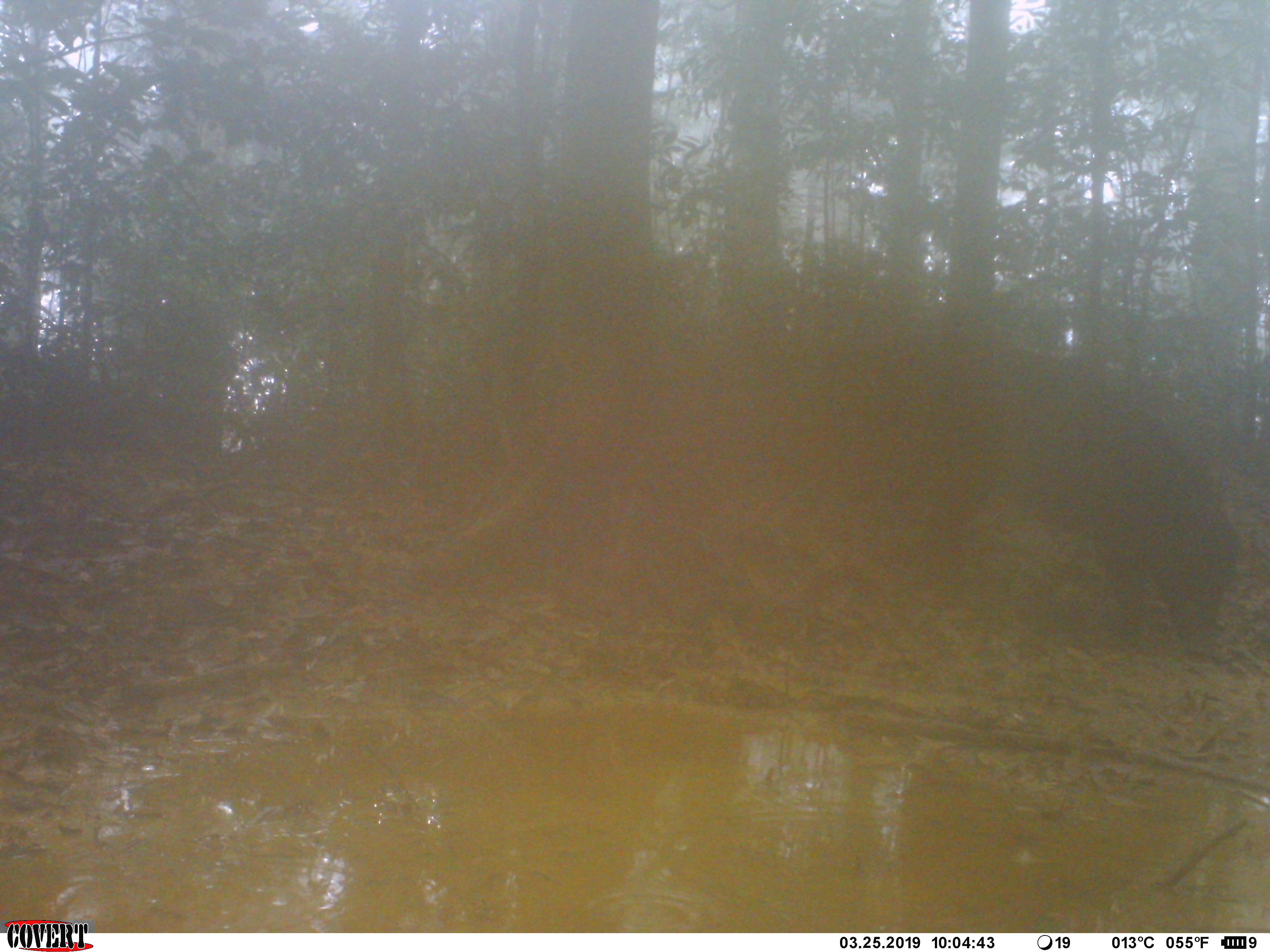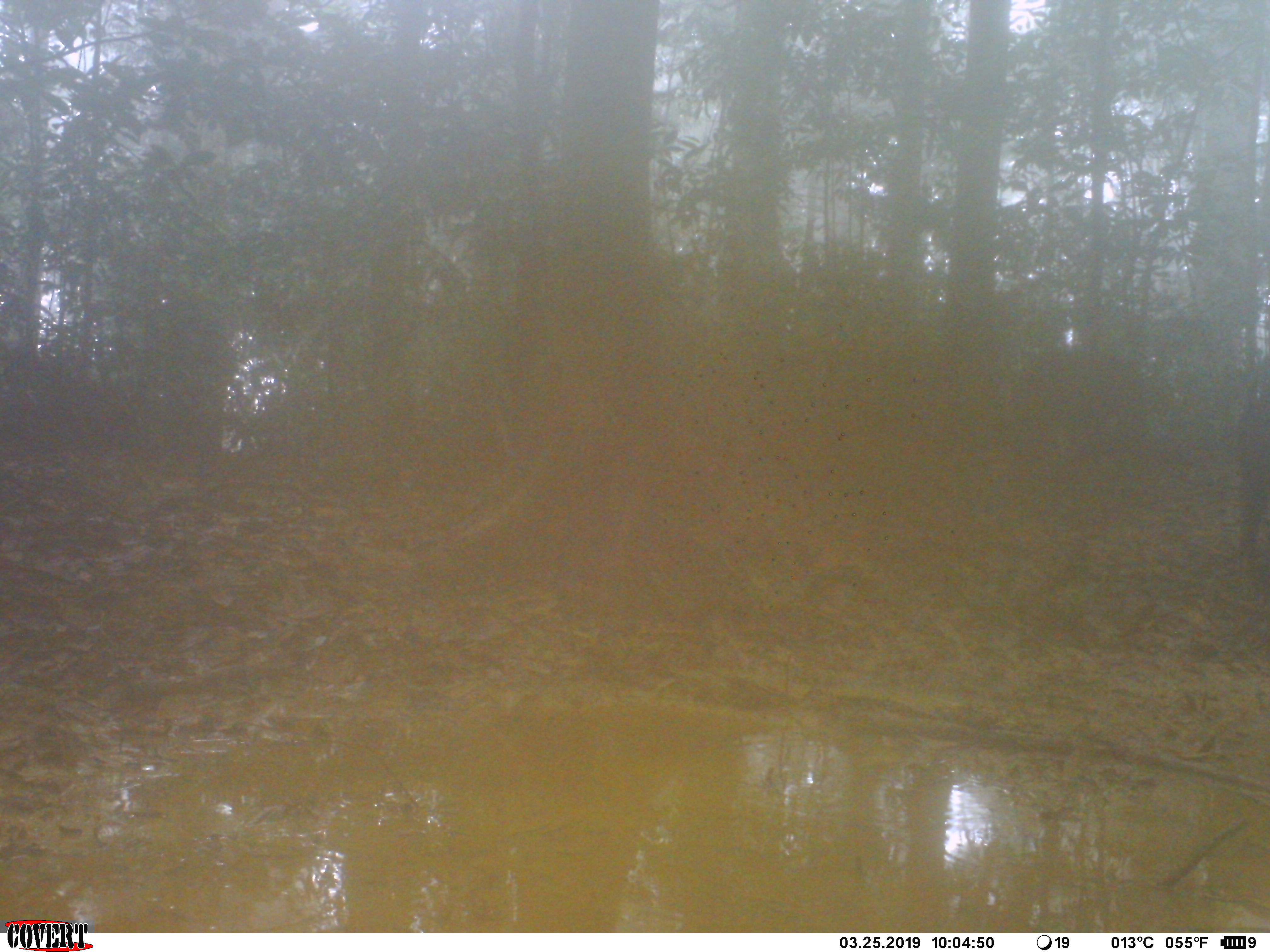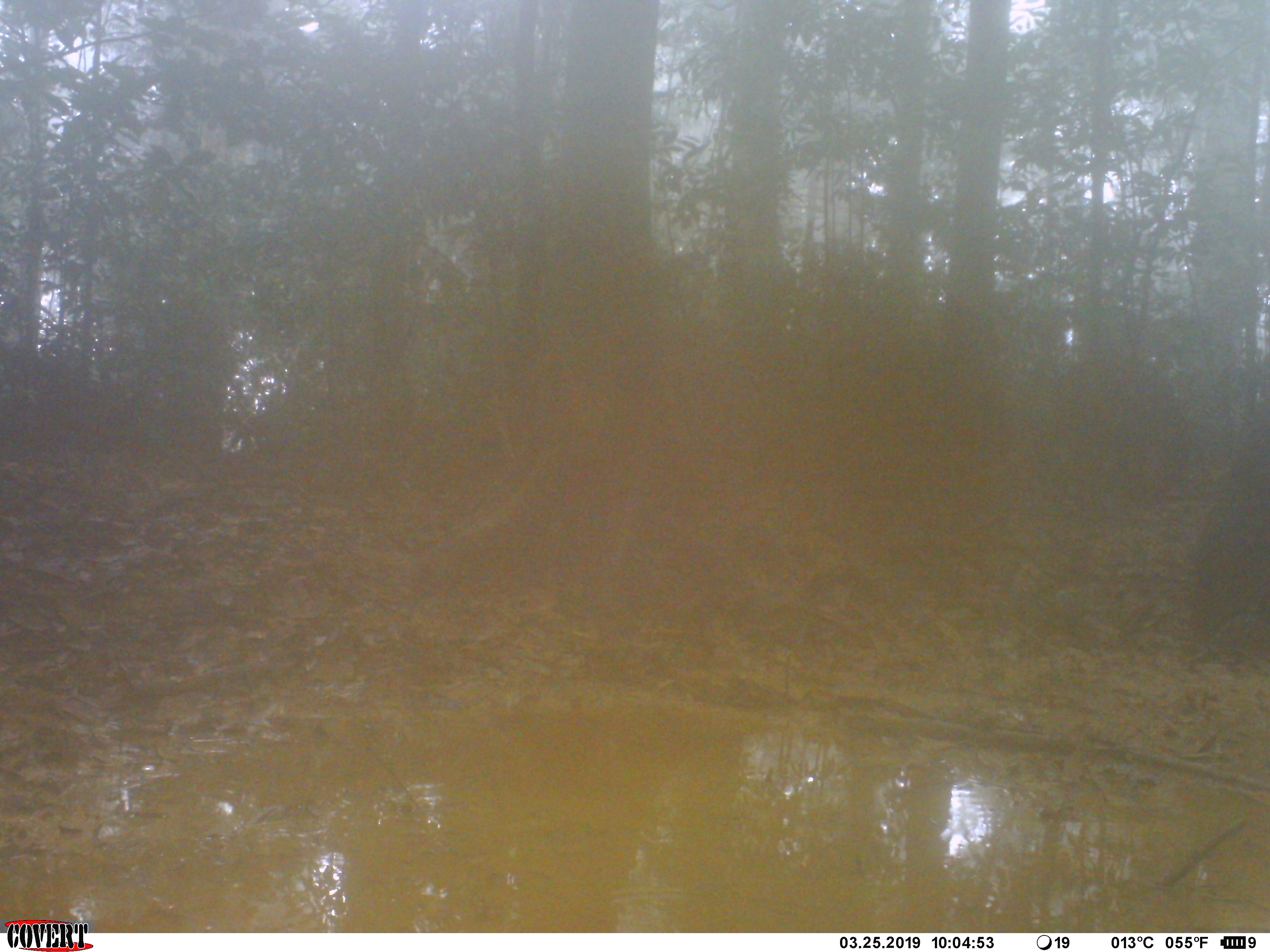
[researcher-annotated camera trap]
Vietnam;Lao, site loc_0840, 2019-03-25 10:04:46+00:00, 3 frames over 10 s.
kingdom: Animalia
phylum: Chordata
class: Mammalia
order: Artiodactyla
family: Suidae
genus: Sus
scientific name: Sus scrofa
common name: eurasian wild pig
Eurasian wild pig (Sus scrofa). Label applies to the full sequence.